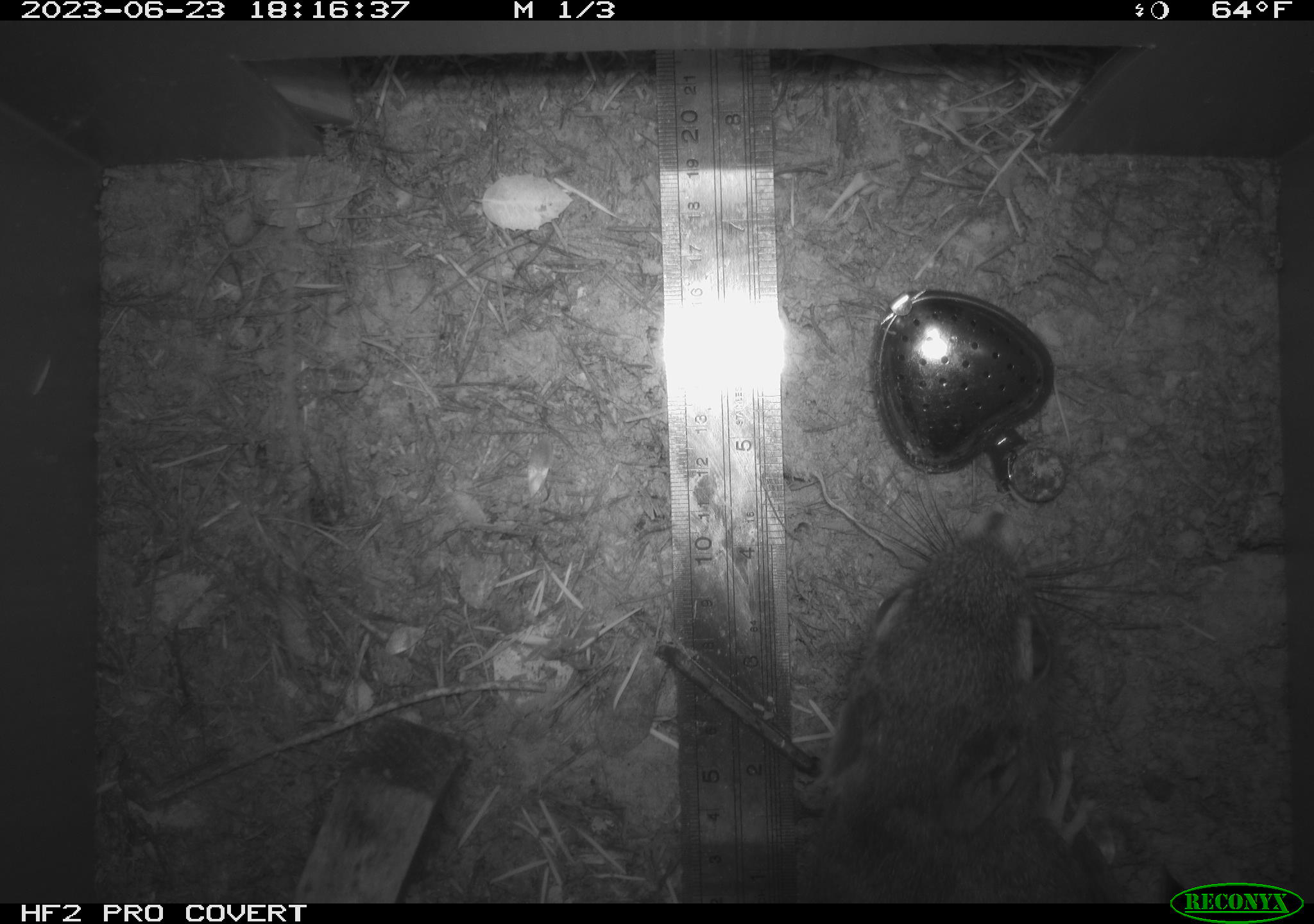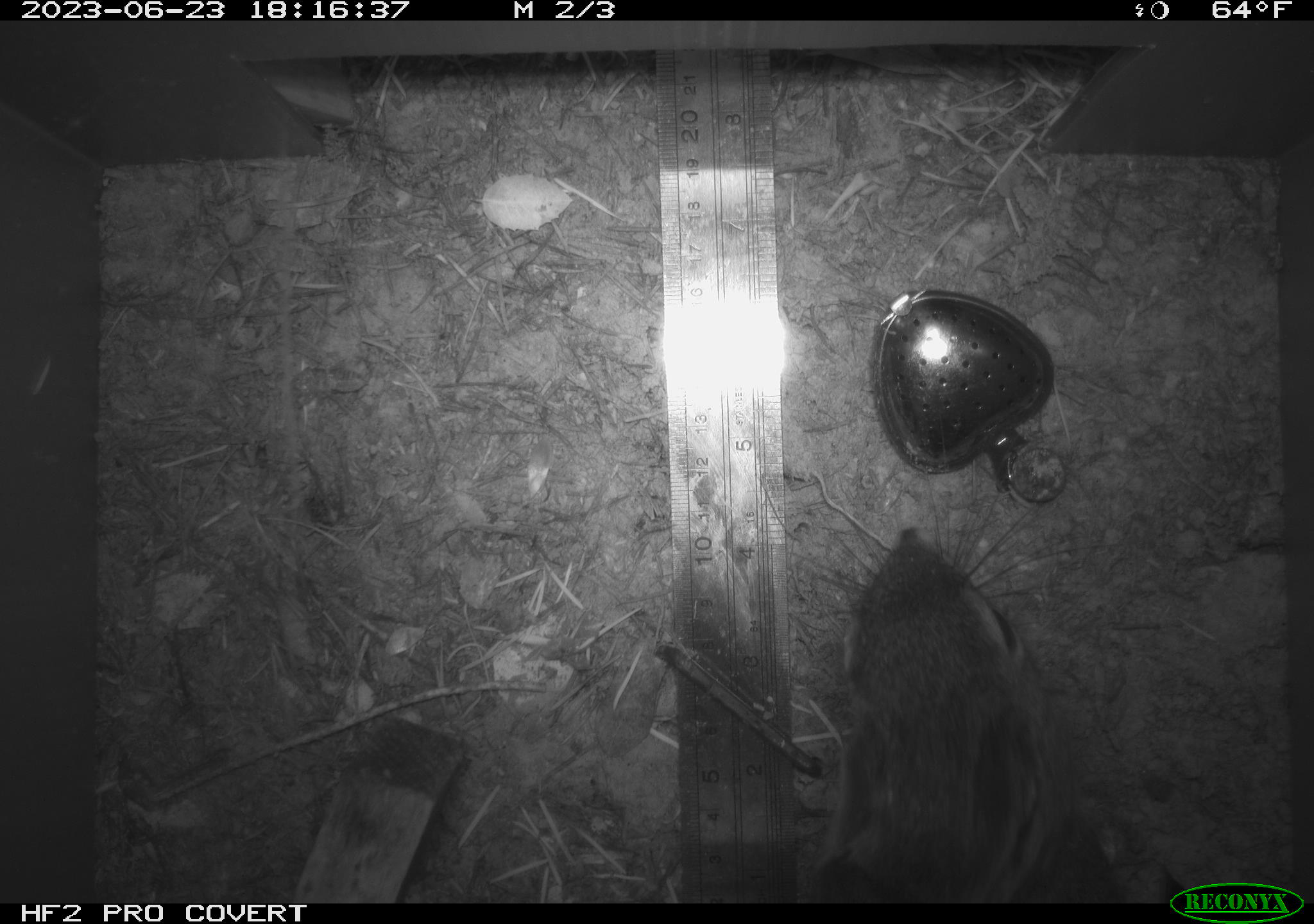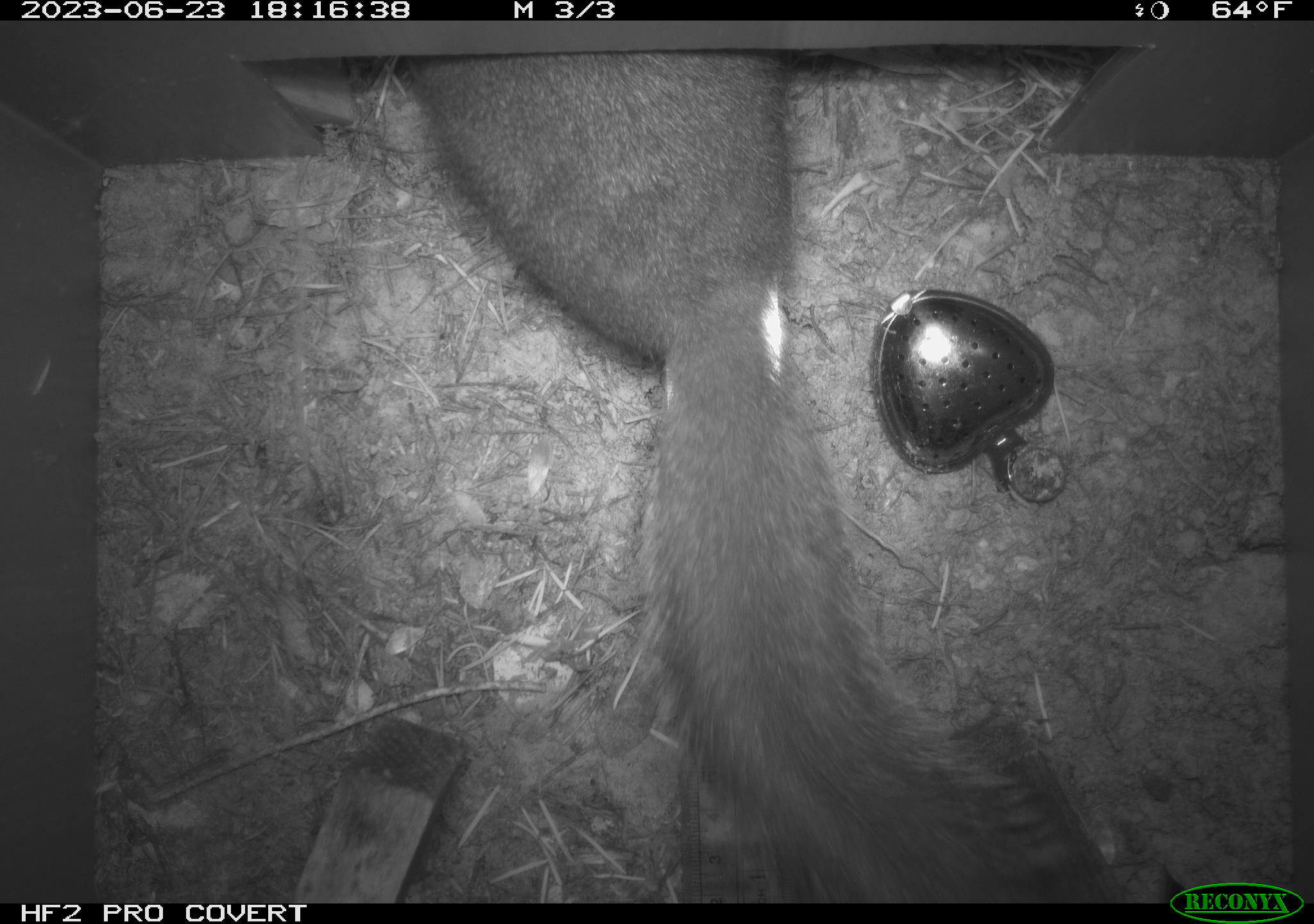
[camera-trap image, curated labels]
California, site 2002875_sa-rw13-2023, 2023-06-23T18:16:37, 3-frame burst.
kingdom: Animalia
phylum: Chordata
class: Mammalia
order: Rodentia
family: Sciuridae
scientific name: Sciuridae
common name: squirrels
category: sciuridae family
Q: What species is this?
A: Sciuridae family (squirrels) (Sciuridae).